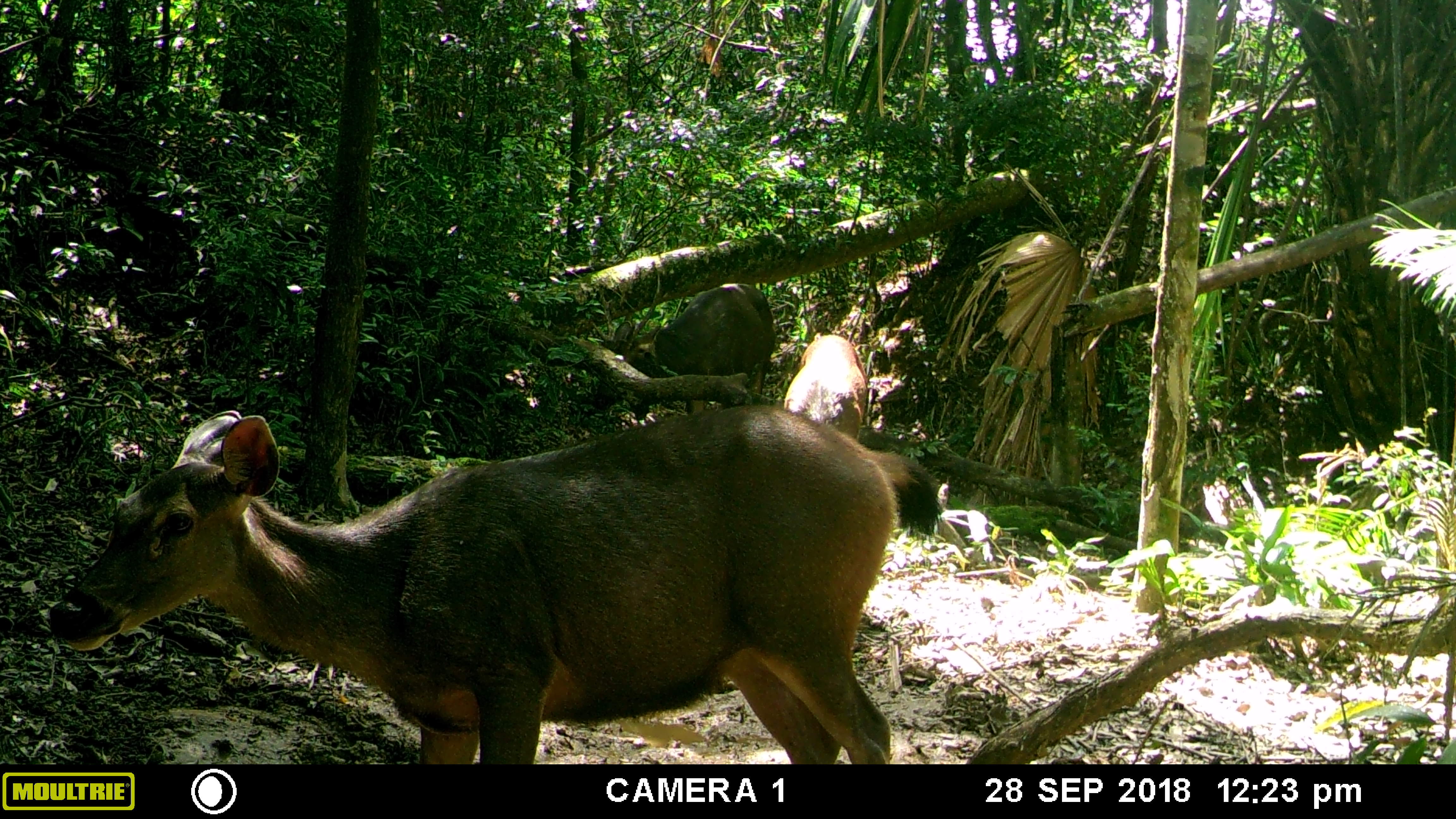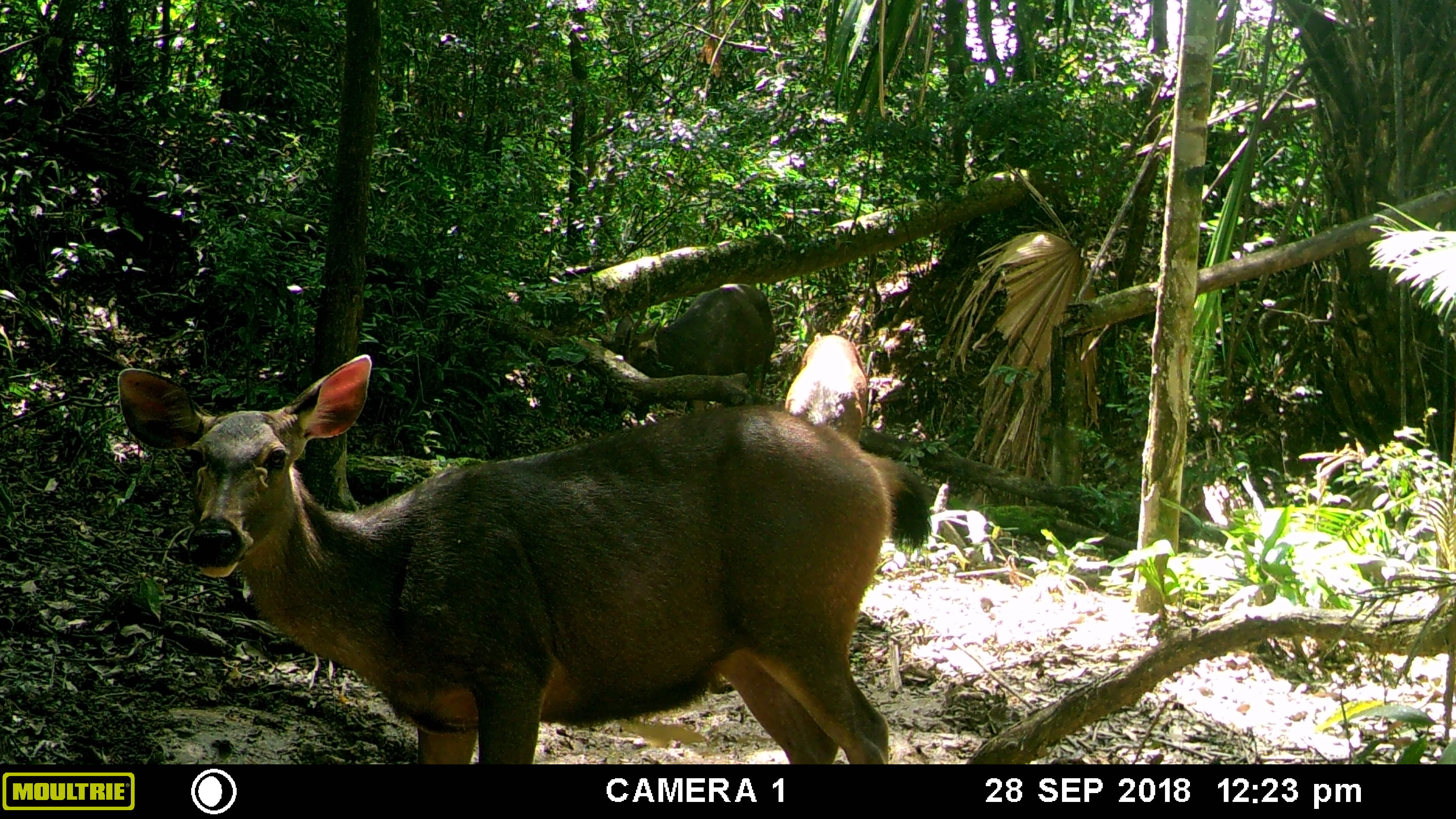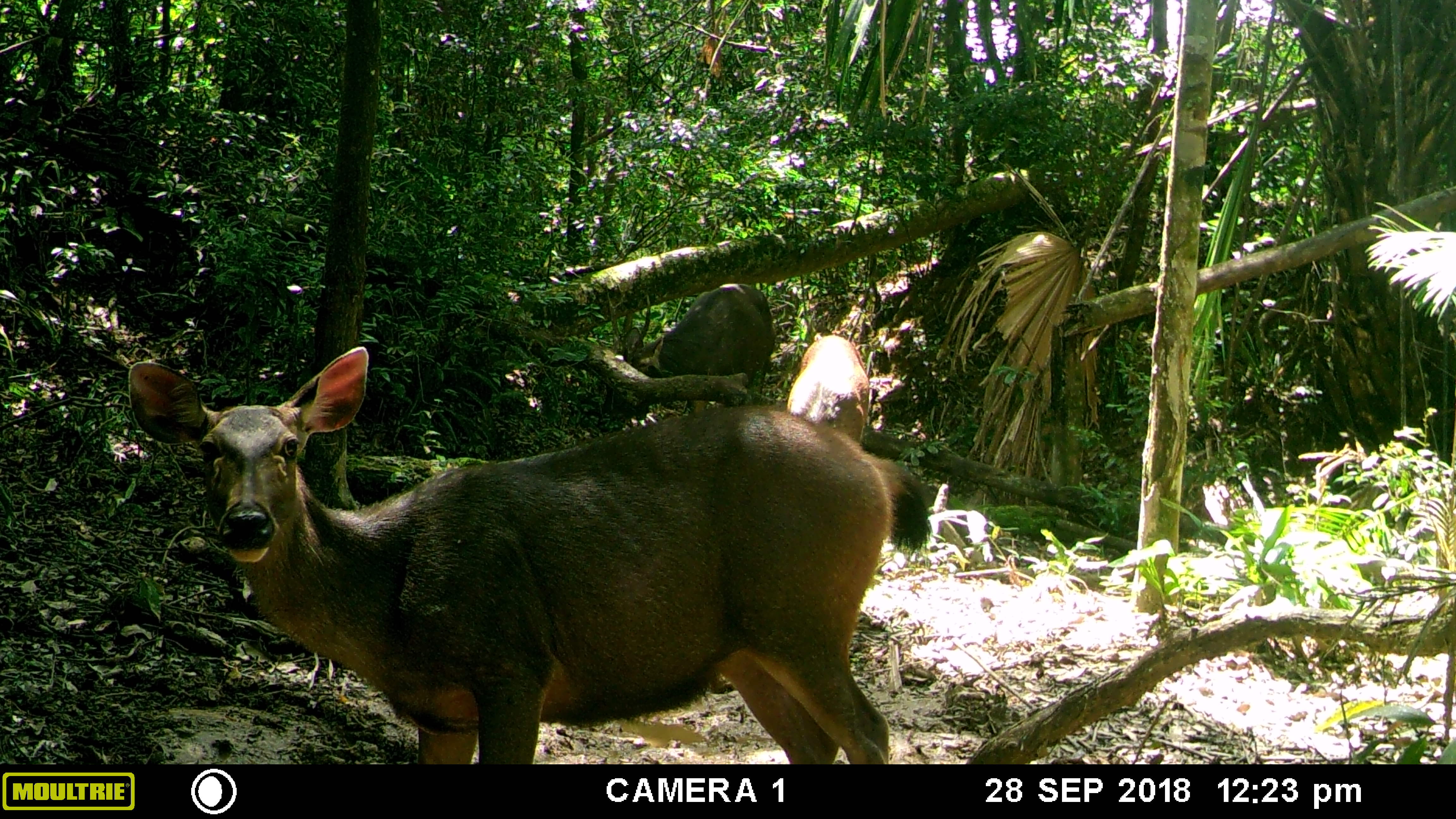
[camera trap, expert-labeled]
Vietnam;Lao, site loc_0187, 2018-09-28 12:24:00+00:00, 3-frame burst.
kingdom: Animalia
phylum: Chordata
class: Mammalia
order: Artiodactyla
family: Cervidae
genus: Rusa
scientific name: Rusa unicolor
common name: sambar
Sambar (Rusa unicolor). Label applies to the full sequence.